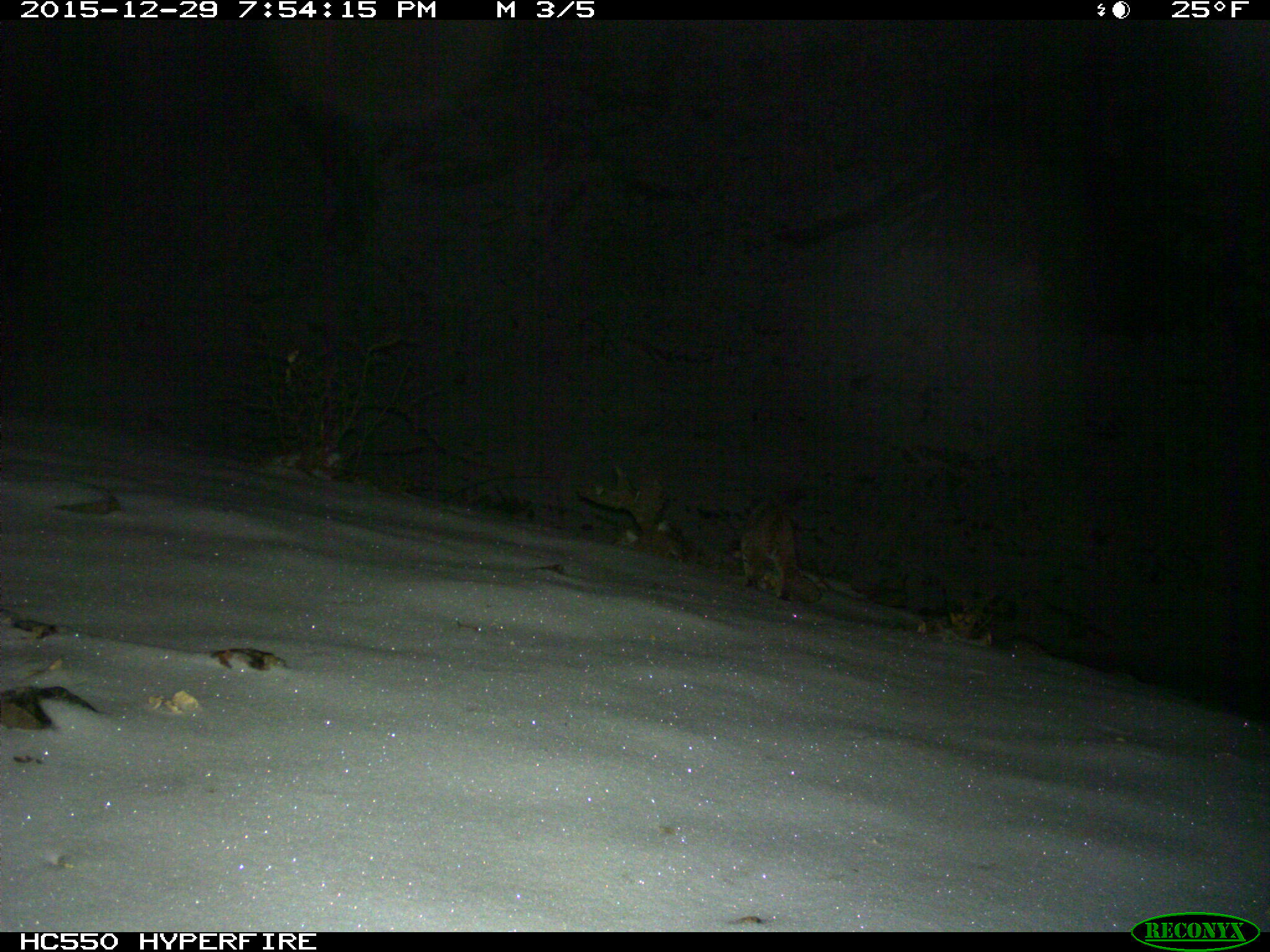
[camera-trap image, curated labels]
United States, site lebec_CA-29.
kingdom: Animalia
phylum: Chordata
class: Mammalia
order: Carnivora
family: Felidae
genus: Lynx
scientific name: Lynx rufus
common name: bobcat